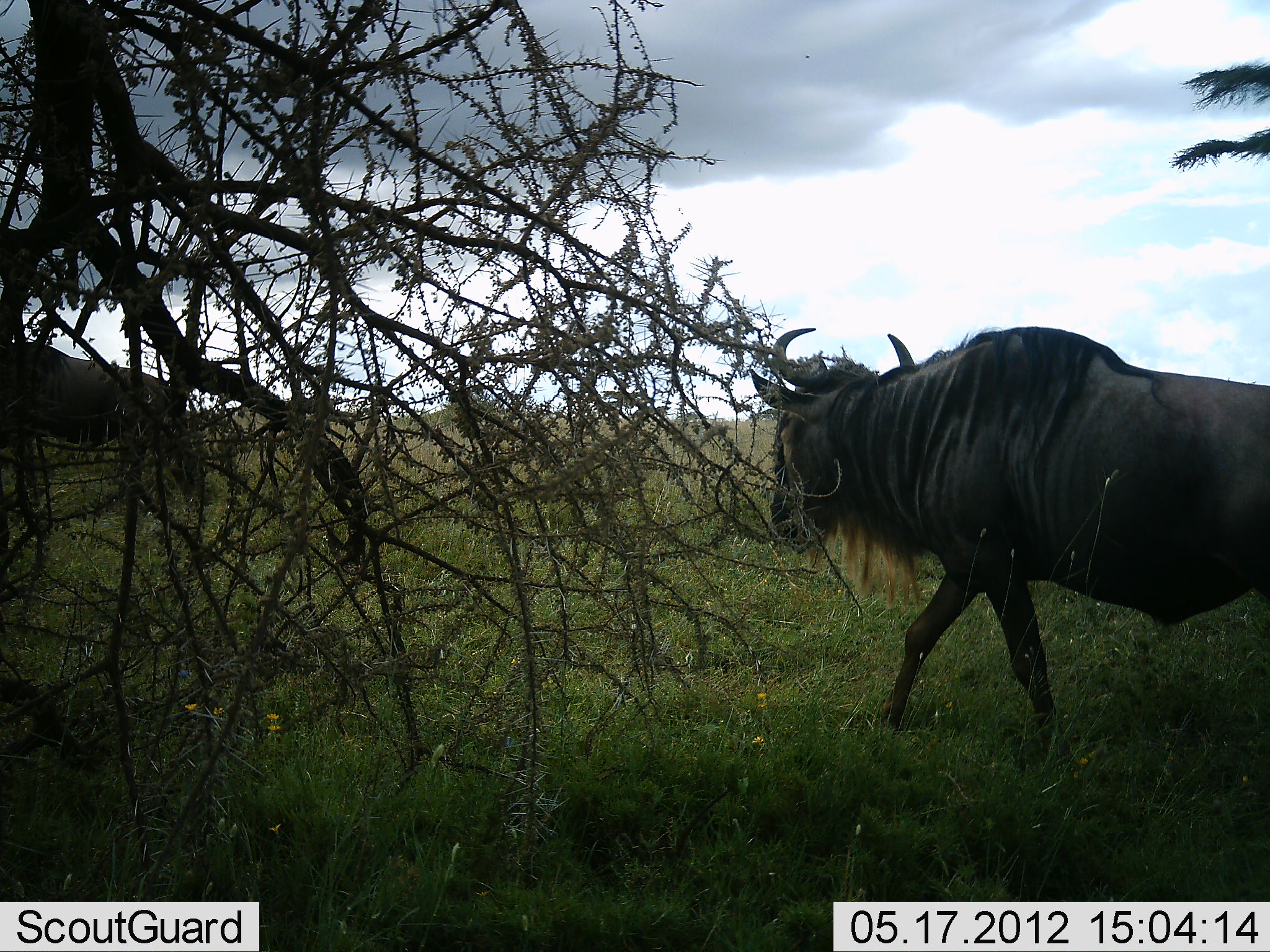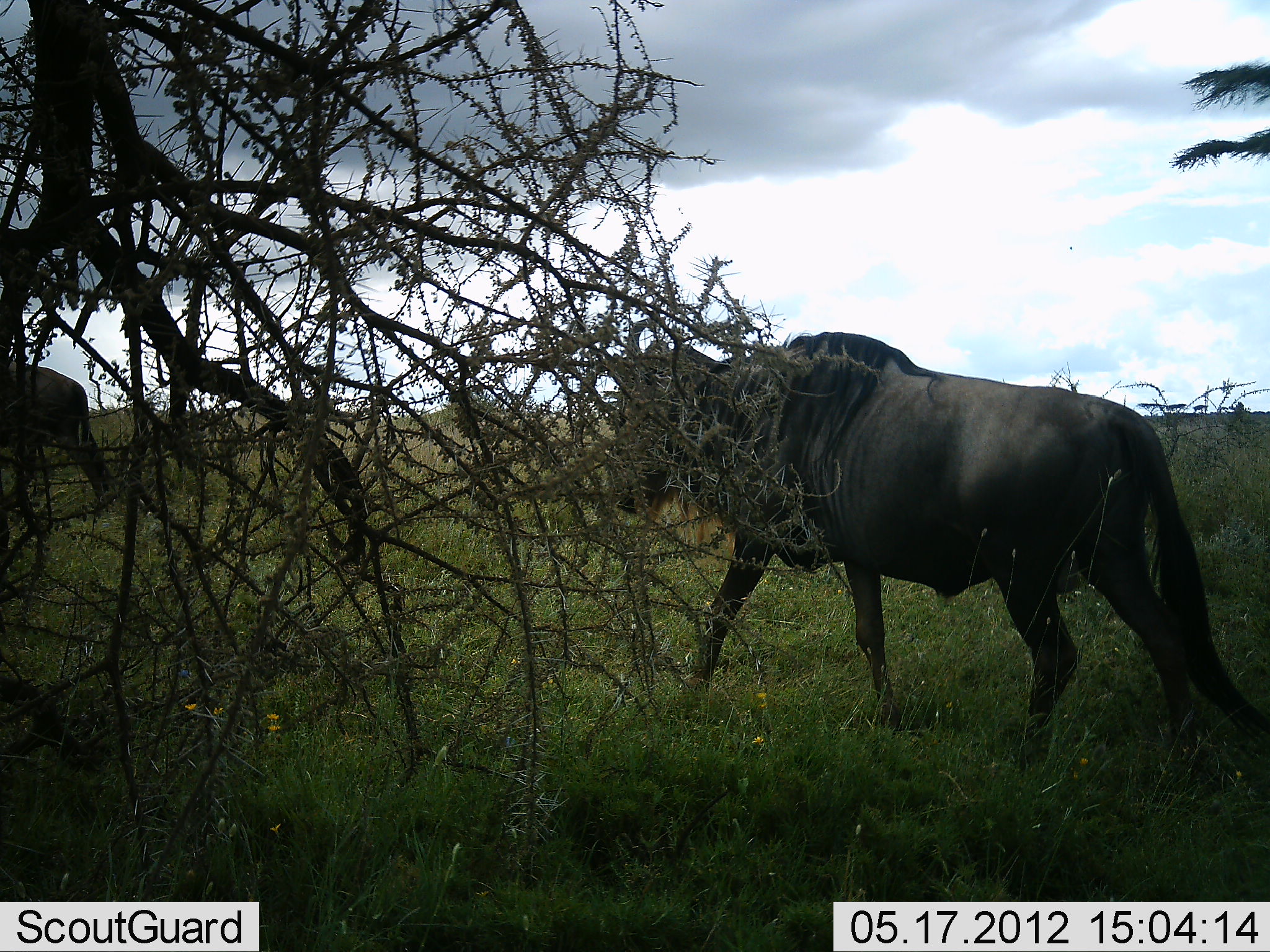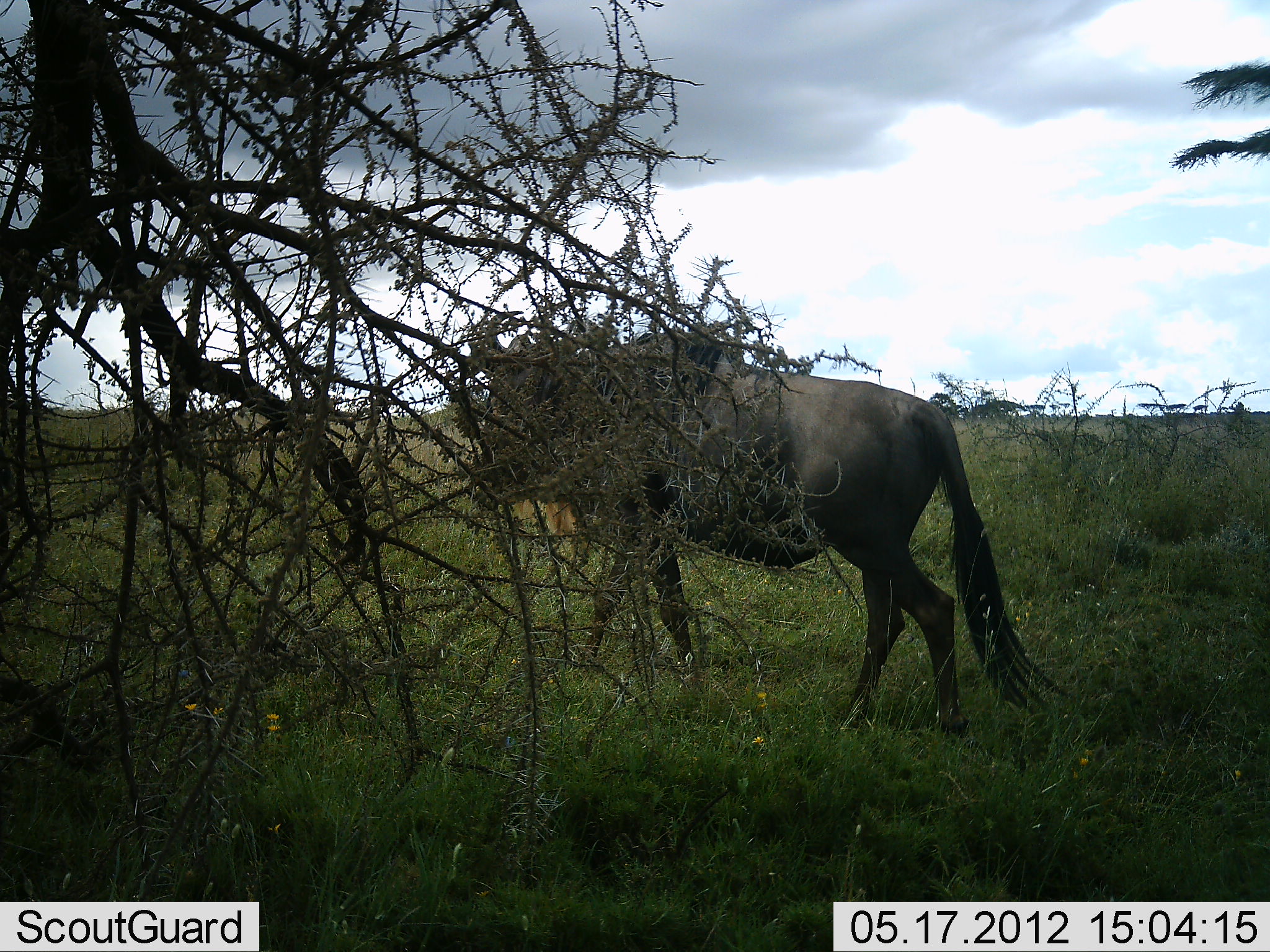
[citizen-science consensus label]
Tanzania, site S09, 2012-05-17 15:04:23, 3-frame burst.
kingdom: Animalia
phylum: Chordata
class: Mammalia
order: Artiodactyla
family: Bovidae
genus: Connochaetes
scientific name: Connochaetes taurinus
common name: blue wildebeest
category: wildebeest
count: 2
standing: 0%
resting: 0%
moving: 100%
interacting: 0%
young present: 0%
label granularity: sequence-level